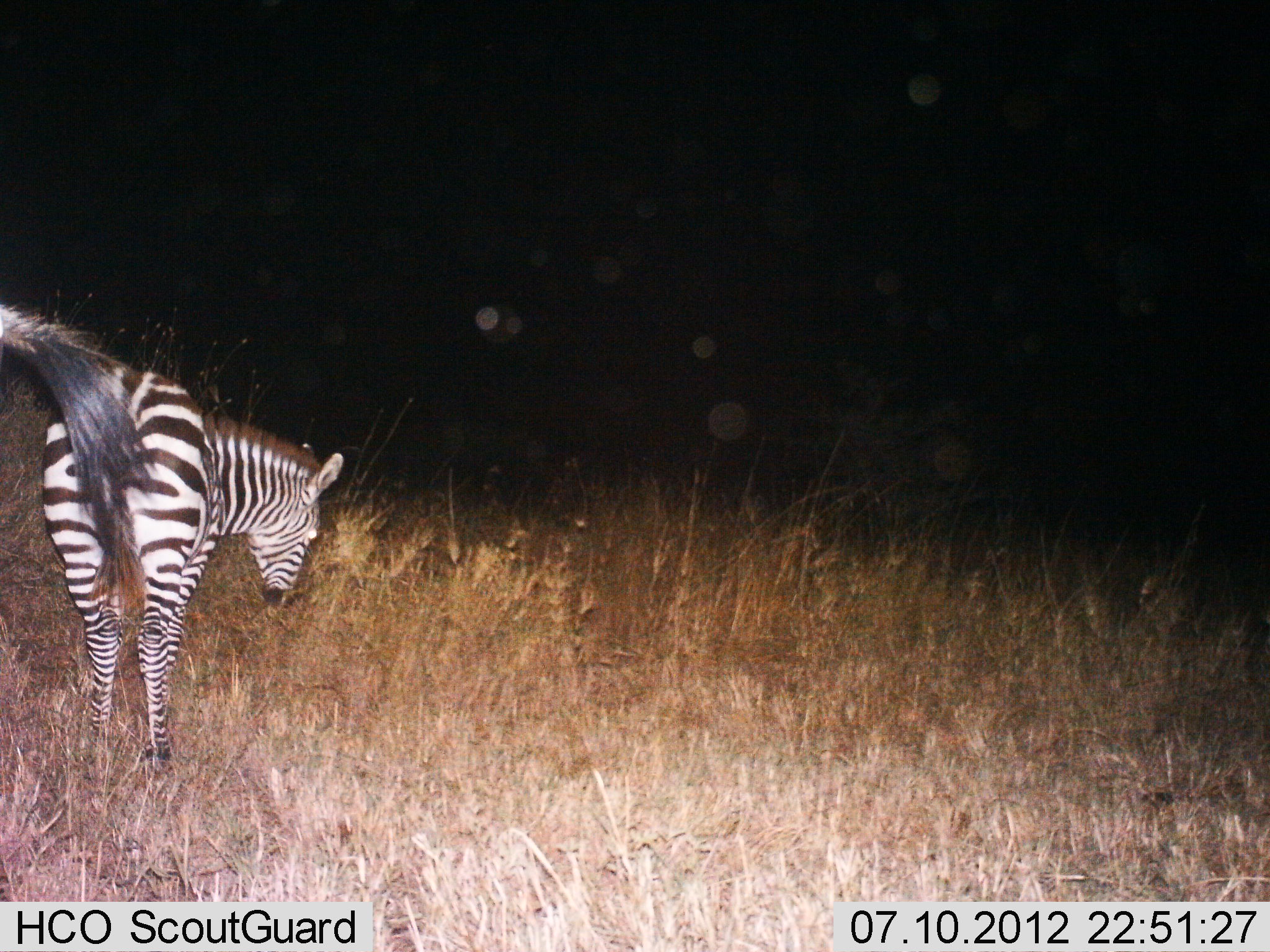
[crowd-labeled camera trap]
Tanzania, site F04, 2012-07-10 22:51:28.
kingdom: Animalia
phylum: Chordata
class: Mammalia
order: Perissodactyla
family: Equidae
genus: Equus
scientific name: Equus quagga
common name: plains zebra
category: zebra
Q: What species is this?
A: Zebra (plains zebra) (Equus quagga).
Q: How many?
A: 2.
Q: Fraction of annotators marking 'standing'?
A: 80%.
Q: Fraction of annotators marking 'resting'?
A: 0%.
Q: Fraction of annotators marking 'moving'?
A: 10%.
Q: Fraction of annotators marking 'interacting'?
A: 0%.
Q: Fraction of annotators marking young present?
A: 20%.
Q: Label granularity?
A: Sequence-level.